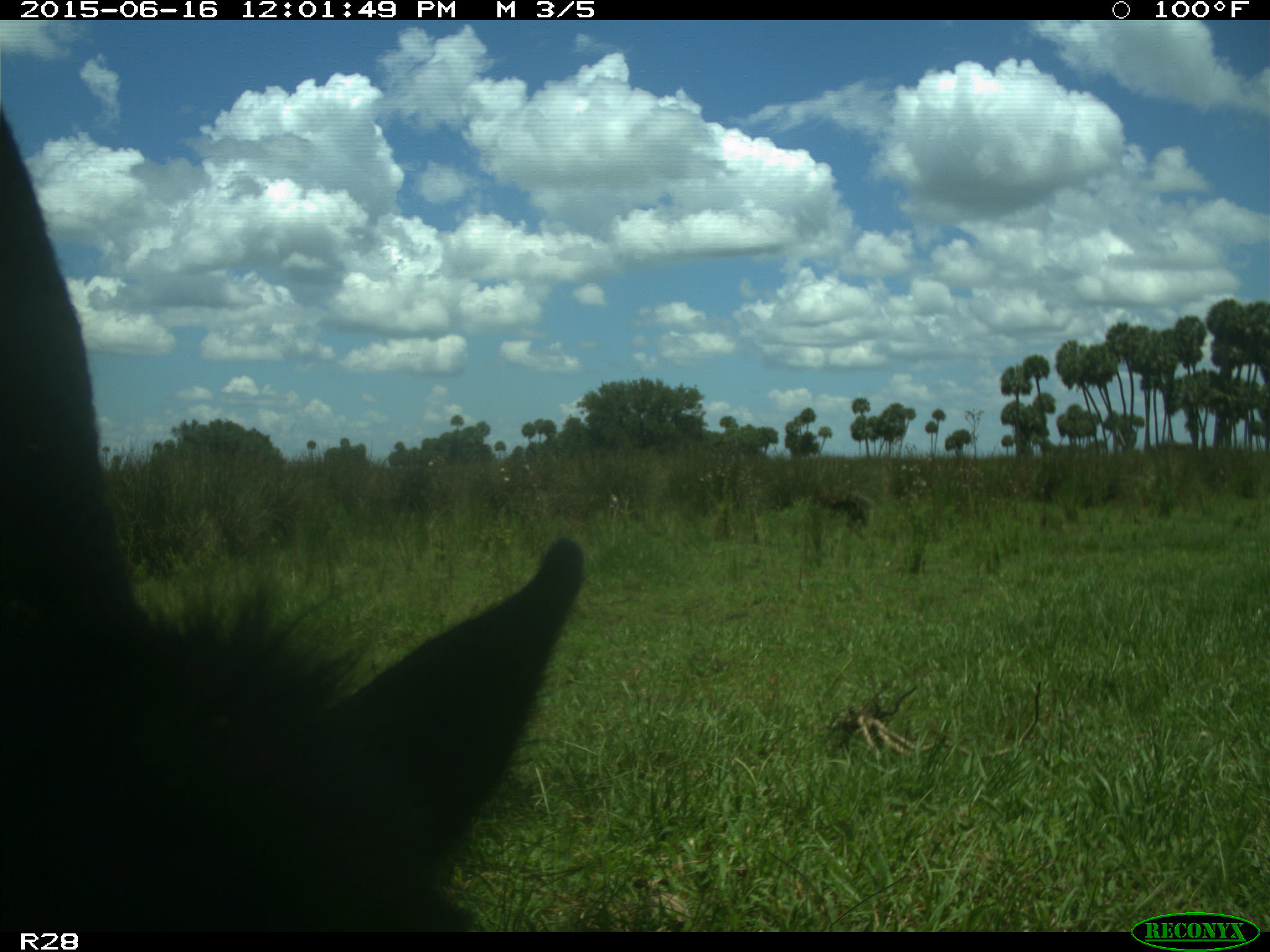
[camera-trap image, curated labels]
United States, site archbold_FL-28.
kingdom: Animalia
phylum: Chordata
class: Mammalia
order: Artiodactyla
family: Bovidae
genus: Bos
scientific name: Bos taurus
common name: domestic cow